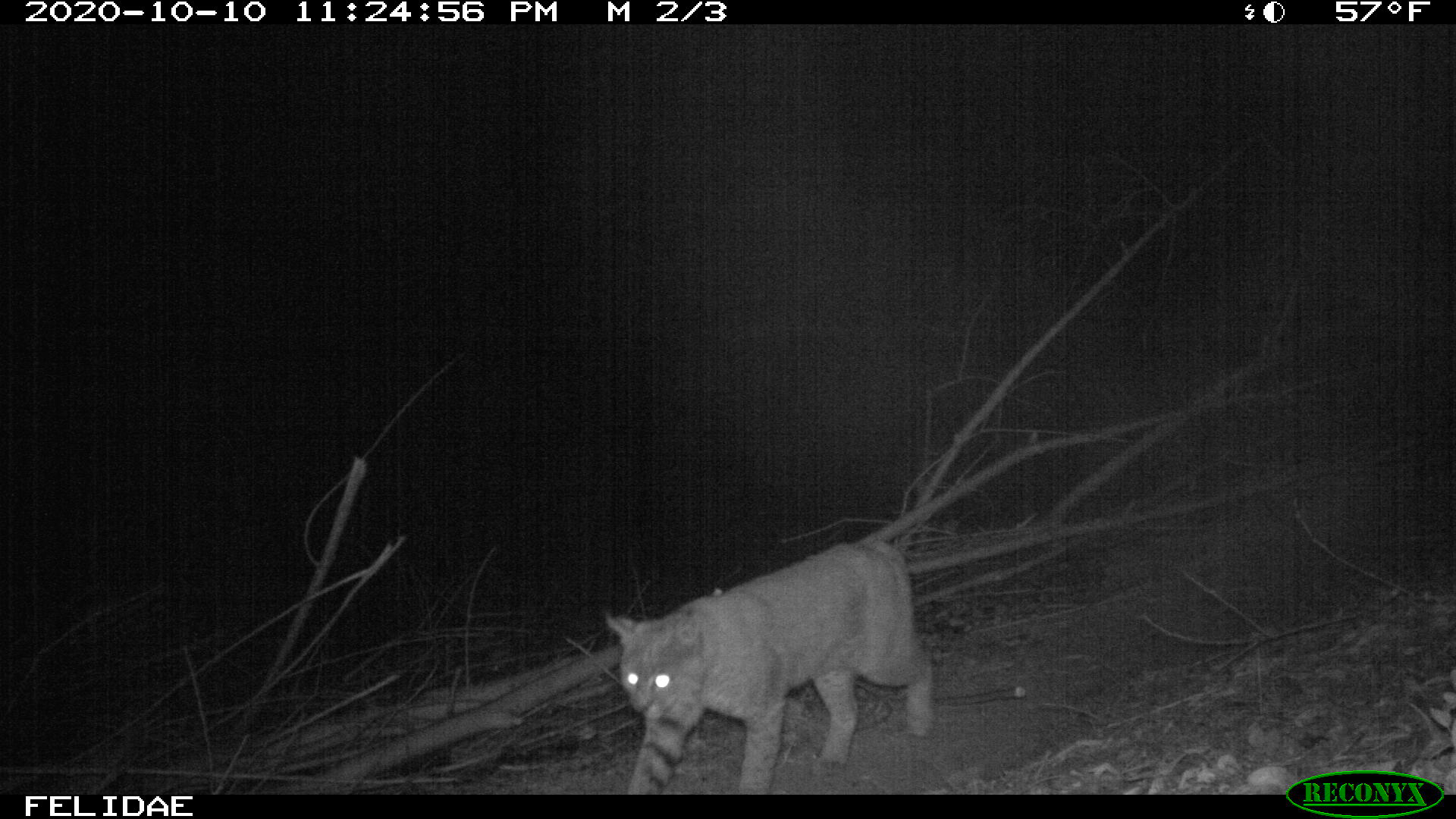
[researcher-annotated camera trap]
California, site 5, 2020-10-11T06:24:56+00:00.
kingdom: Animalia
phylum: Chordata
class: Mammalia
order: Carnivora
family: Felidae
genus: Lynx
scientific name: Lynx rufus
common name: bobcat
Bobcat (Lynx rufus).